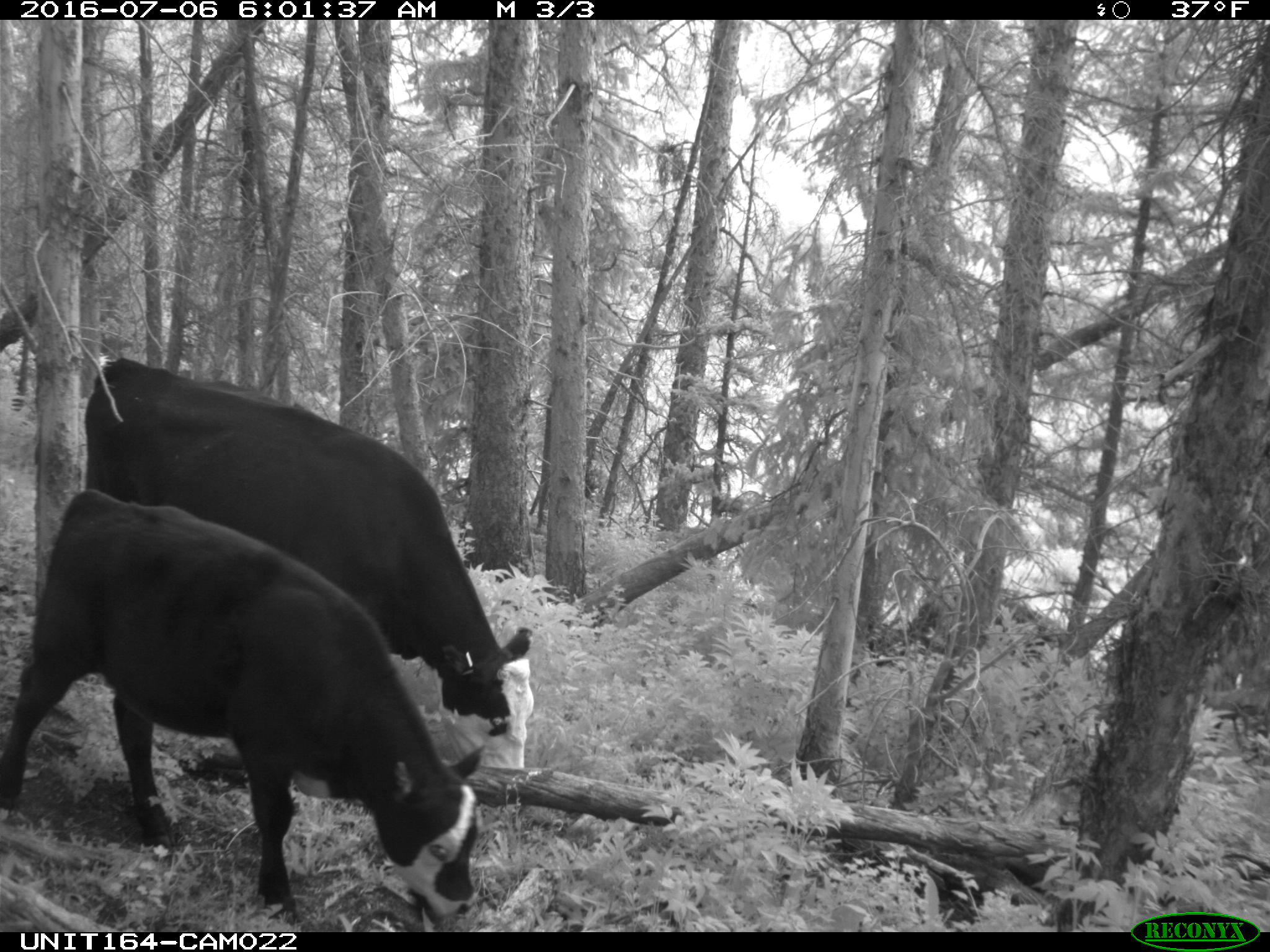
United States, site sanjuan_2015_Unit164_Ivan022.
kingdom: Animalia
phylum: Chordata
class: Mammalia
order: Artiodactyla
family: Bovidae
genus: Bos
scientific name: Bos taurus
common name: domestic cow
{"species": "Bos taurus (domestic cow)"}